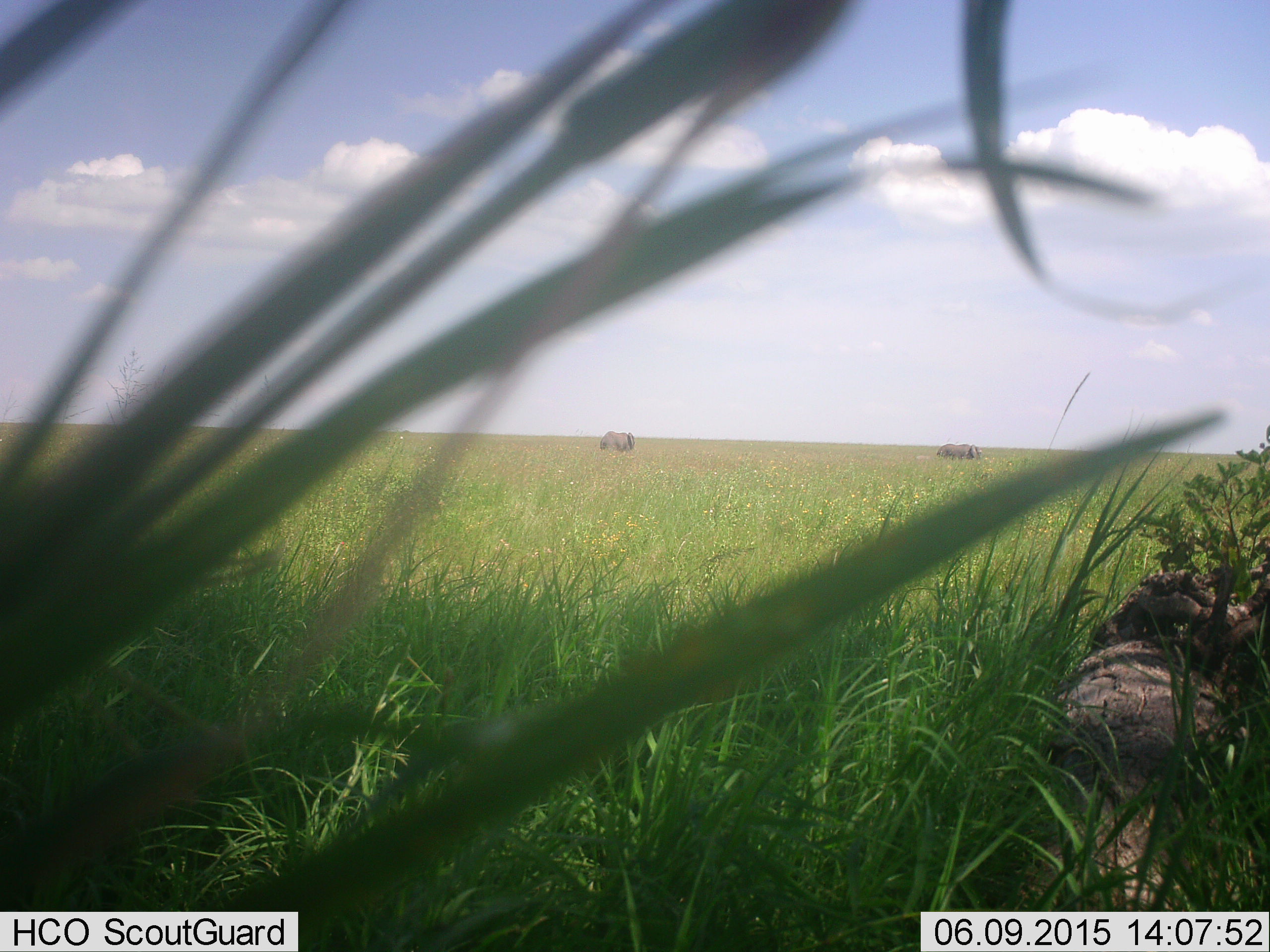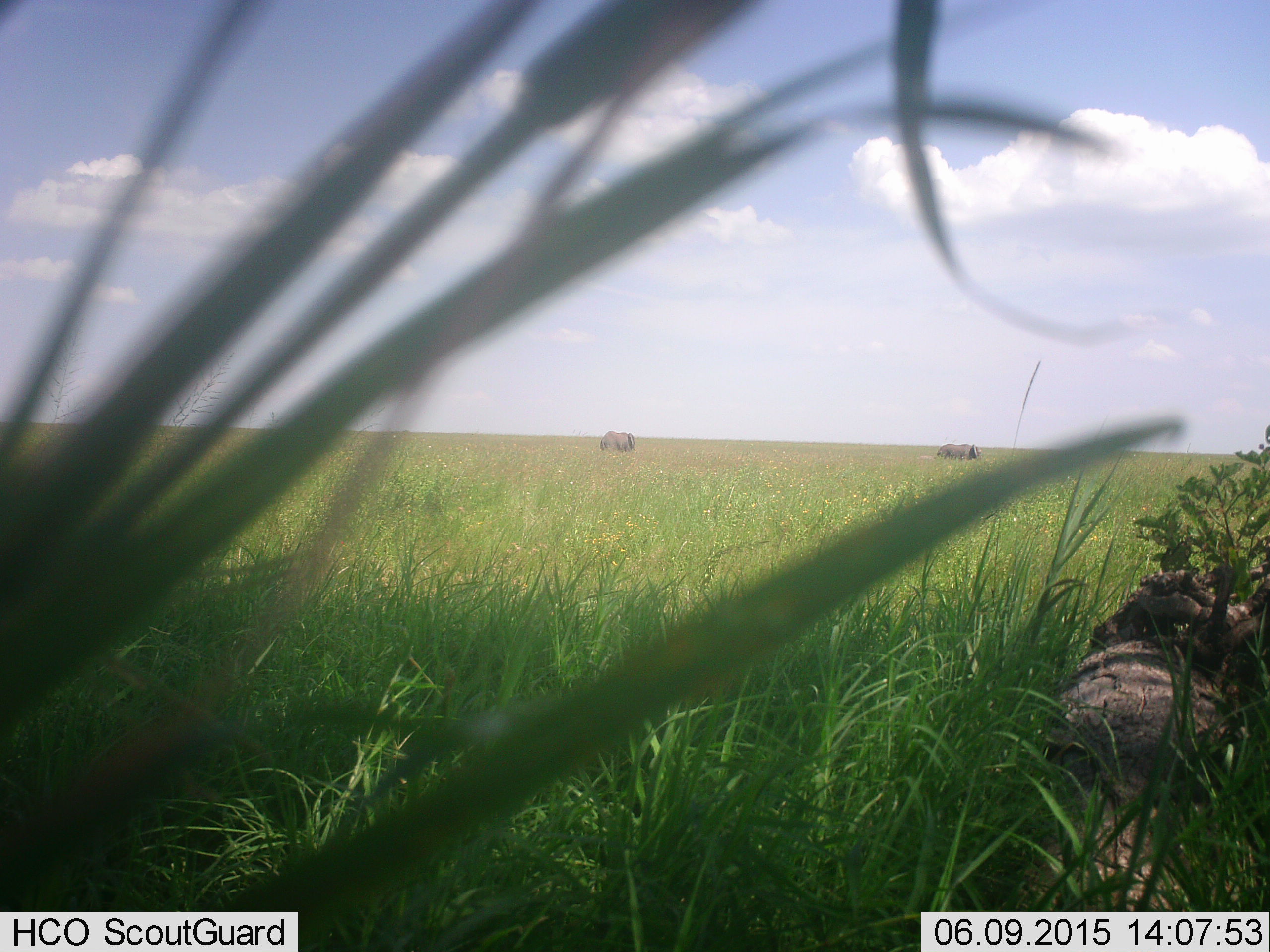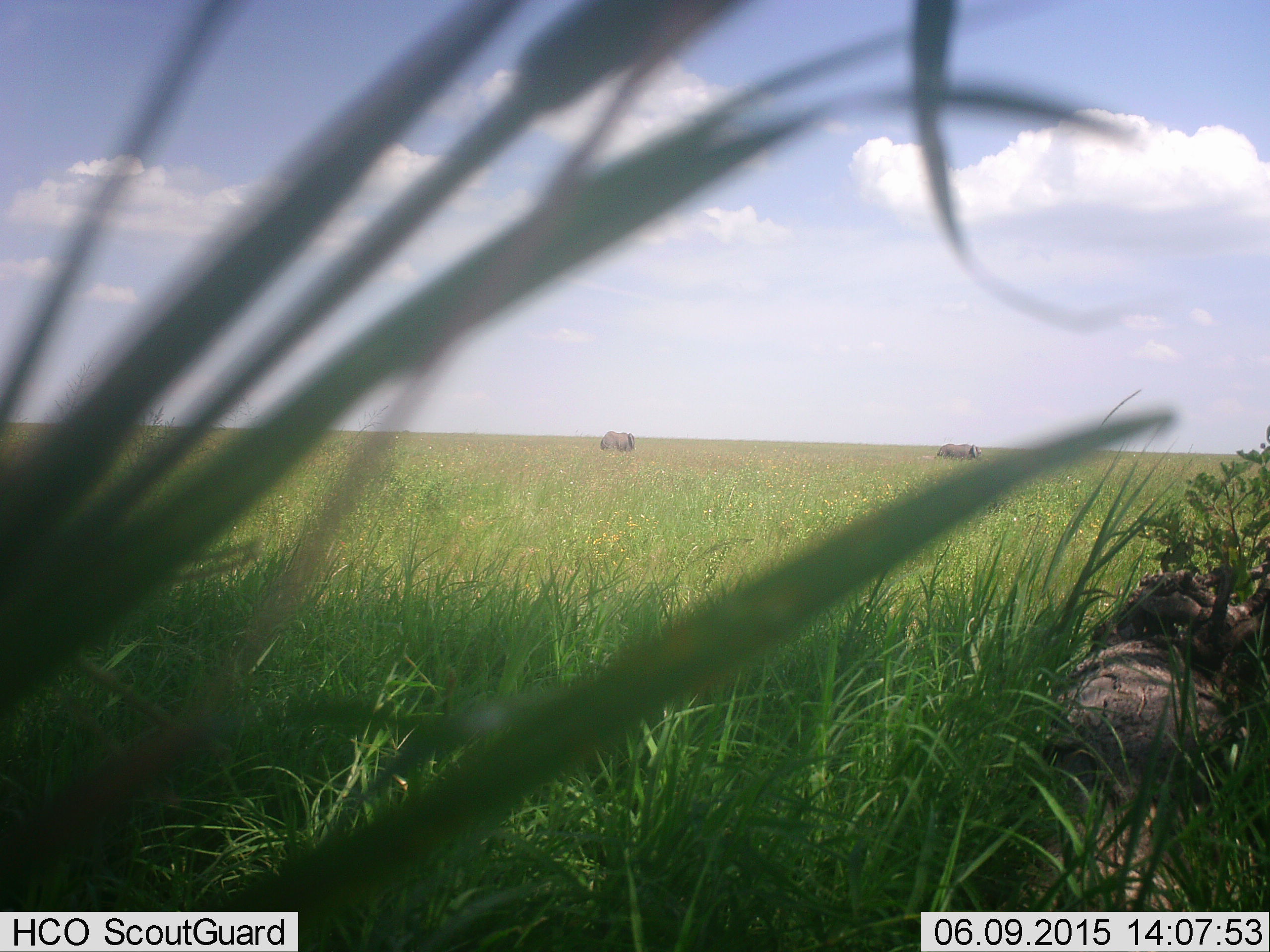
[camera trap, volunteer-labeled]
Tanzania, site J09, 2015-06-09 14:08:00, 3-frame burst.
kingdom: Animalia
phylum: Chordata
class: Mammalia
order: Proboscidea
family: Elephantidae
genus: Loxodonta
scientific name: Loxodonta africana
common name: african bush elephant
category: elephant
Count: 2.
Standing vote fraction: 70%.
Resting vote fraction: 0%.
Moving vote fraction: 20%.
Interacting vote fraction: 0%.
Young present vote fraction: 0%.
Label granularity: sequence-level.